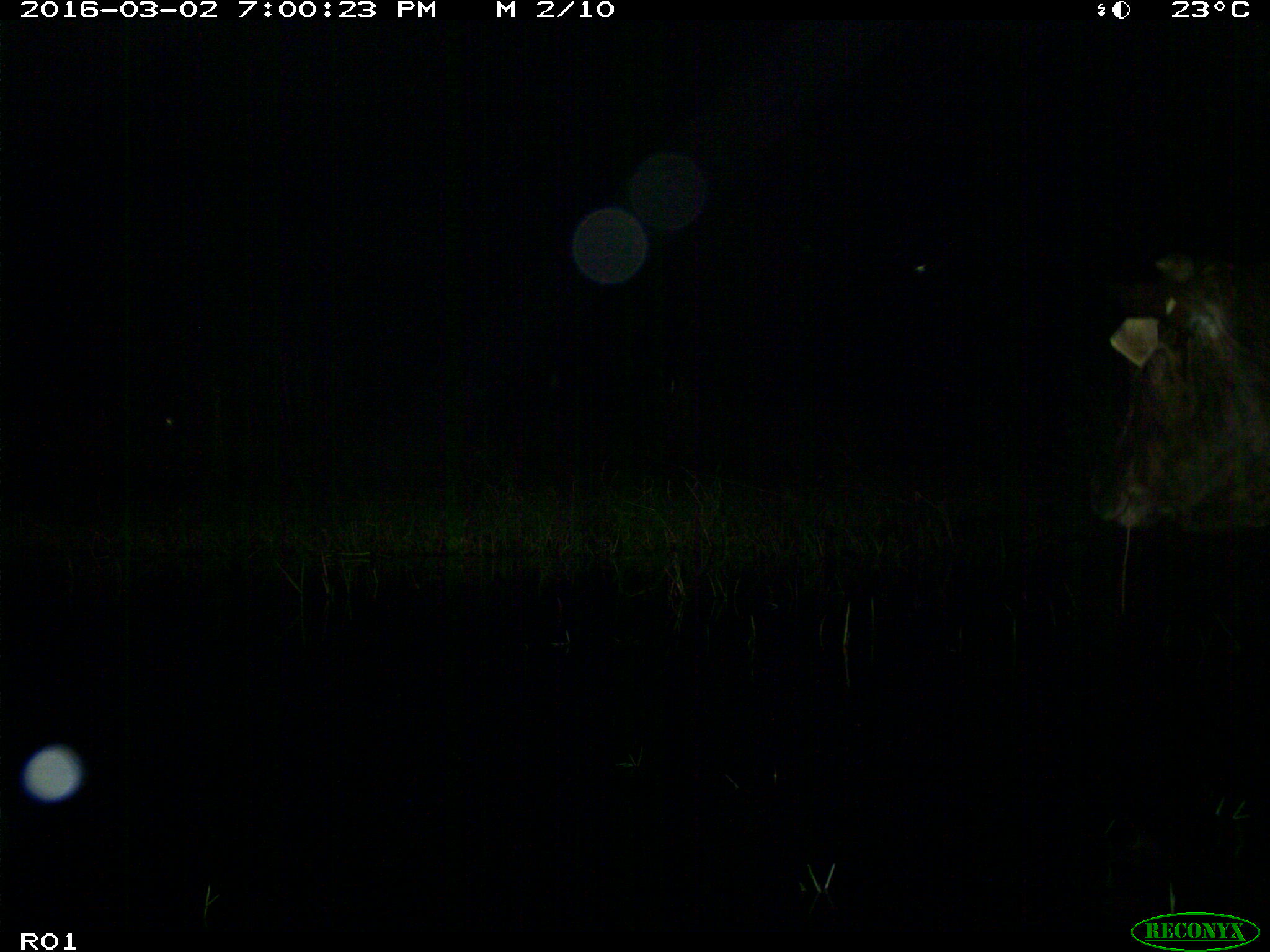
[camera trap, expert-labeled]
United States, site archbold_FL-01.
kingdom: Animalia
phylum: Chordata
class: Mammalia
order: Artiodactyla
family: Bovidae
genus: Bos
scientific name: Bos taurus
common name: domestic cow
Bos taurus (domestic cow).